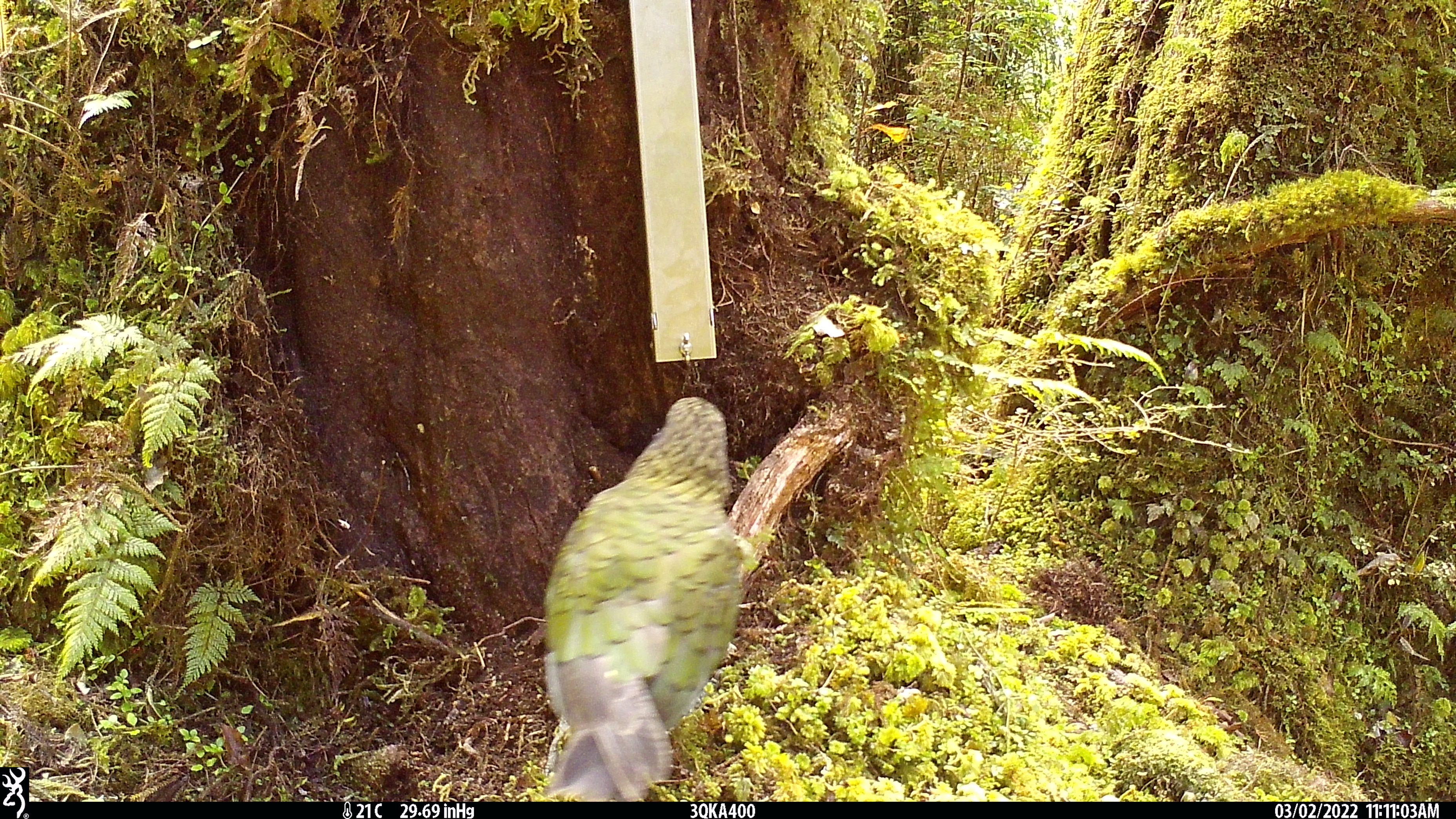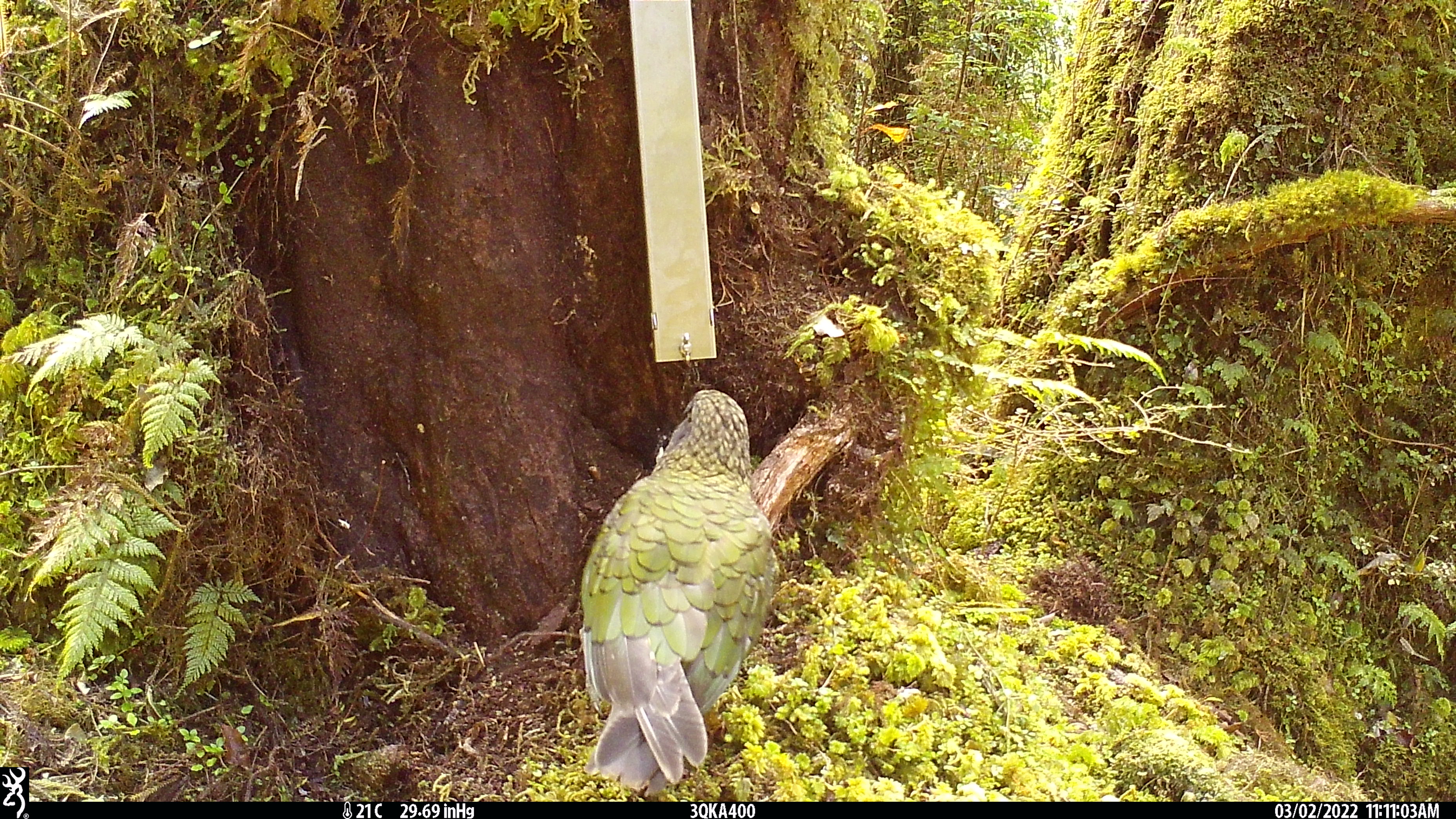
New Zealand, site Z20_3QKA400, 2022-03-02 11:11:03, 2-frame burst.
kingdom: Animalia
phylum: Chordata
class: Aves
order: Psittaciformes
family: Strigopidae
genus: Nestor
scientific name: Nestor notabilis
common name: kea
Kea (Nestor notabilis).